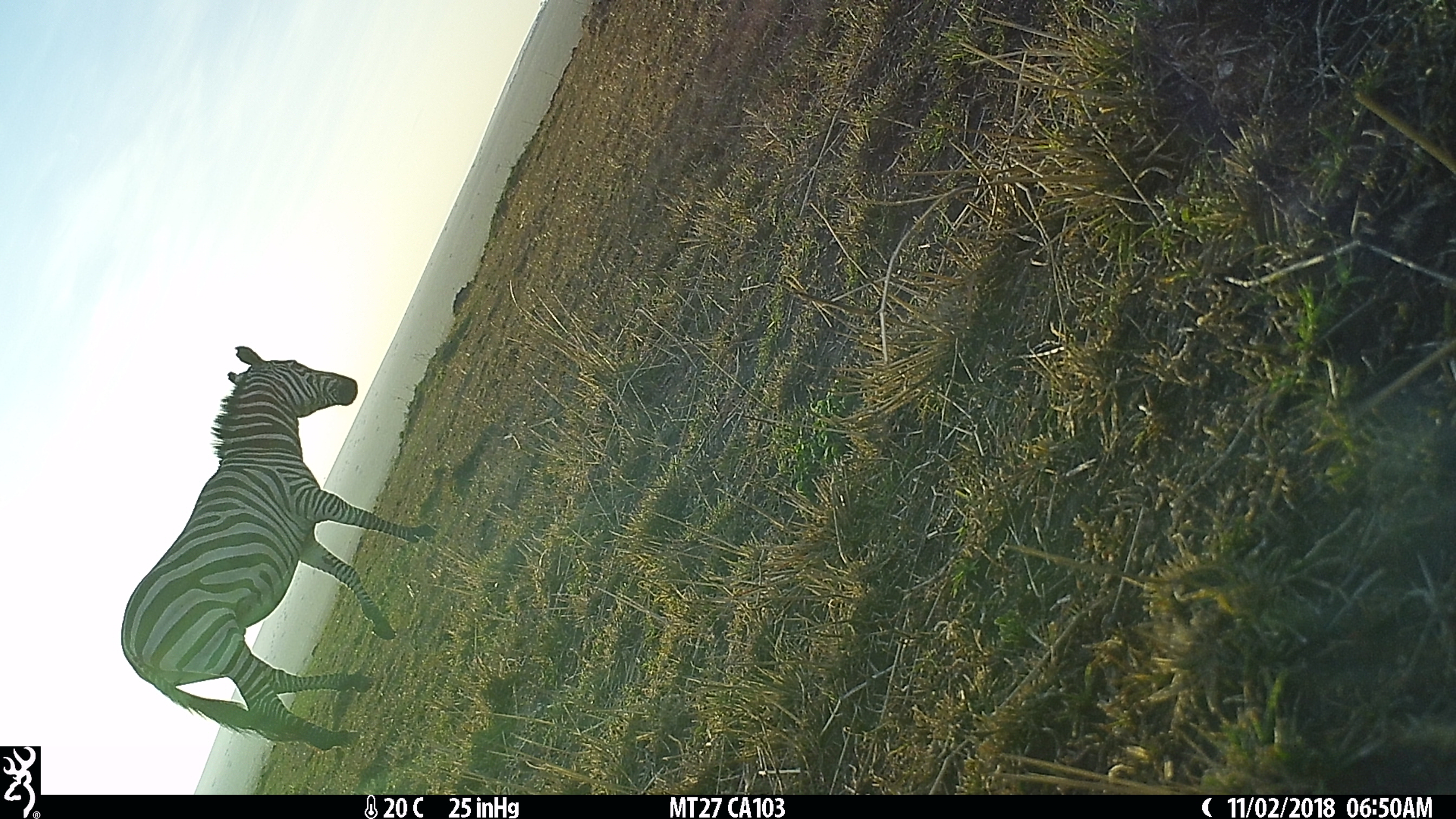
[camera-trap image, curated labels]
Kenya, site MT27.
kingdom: Animalia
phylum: Chordata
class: Mammalia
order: Perissodactyla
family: Equidae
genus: Equus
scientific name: Equus quagga burchellii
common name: burchell's zebra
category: zebra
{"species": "zebra (burchell's zebra) (Equus quagga burchellii)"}